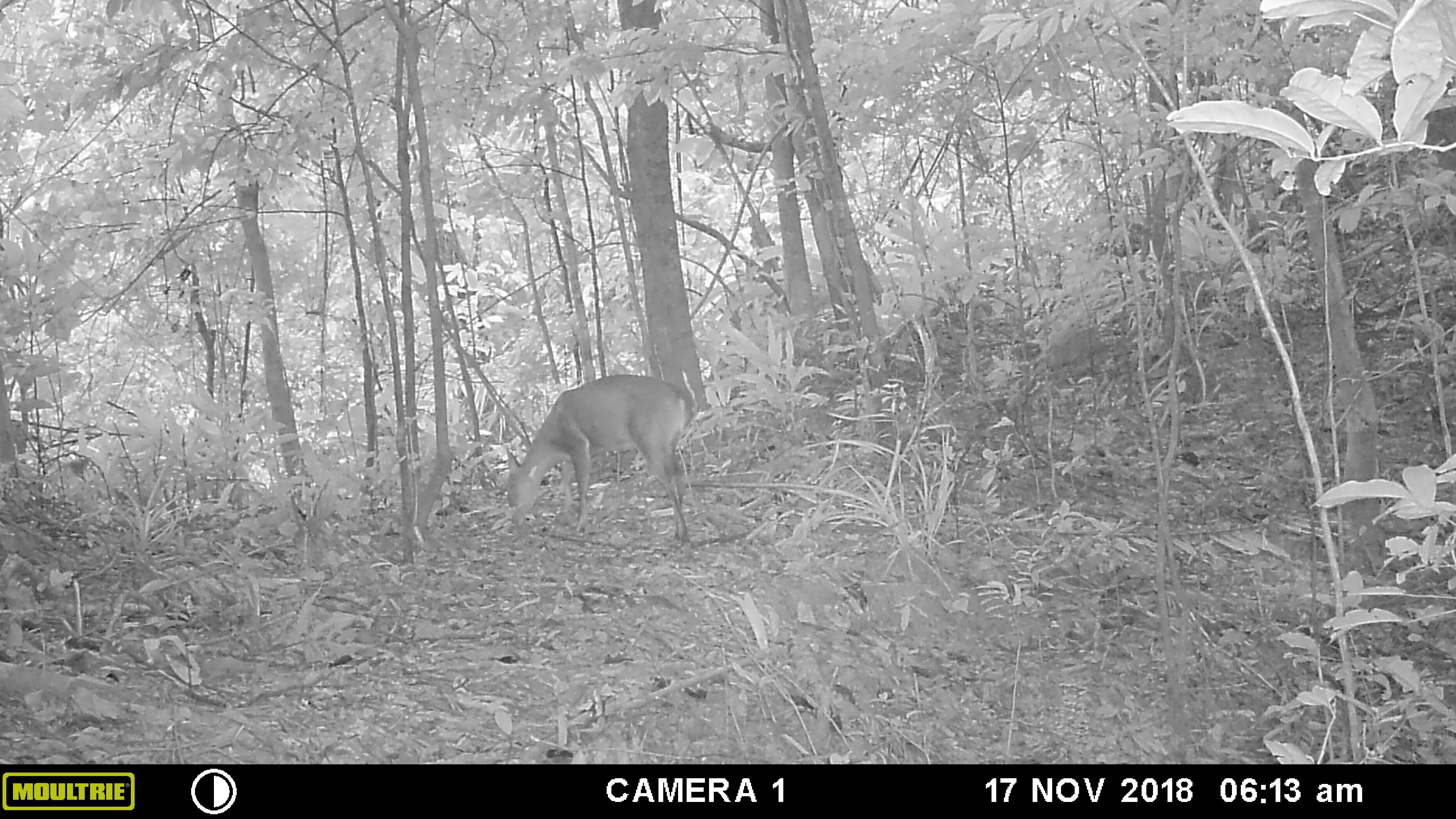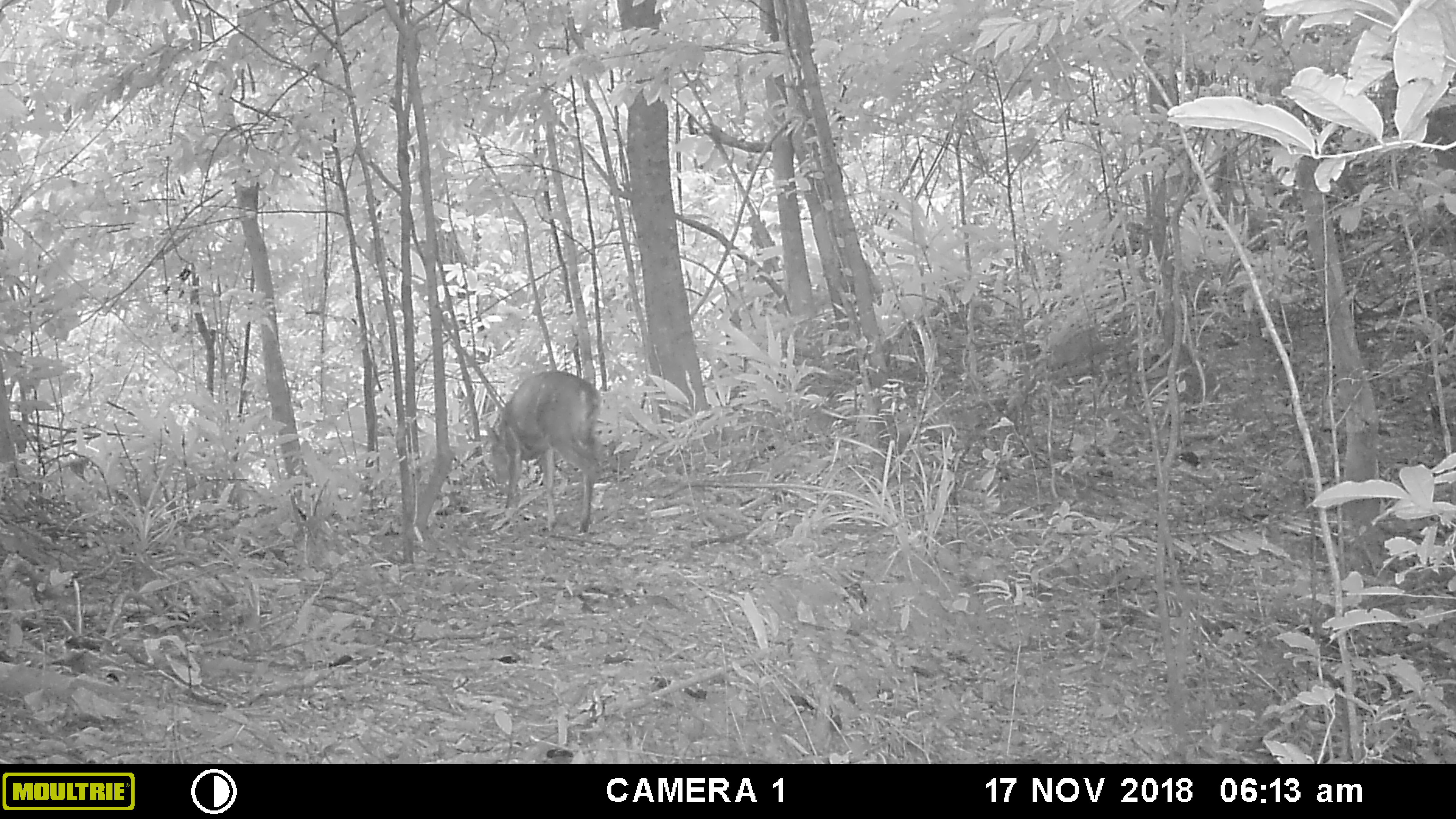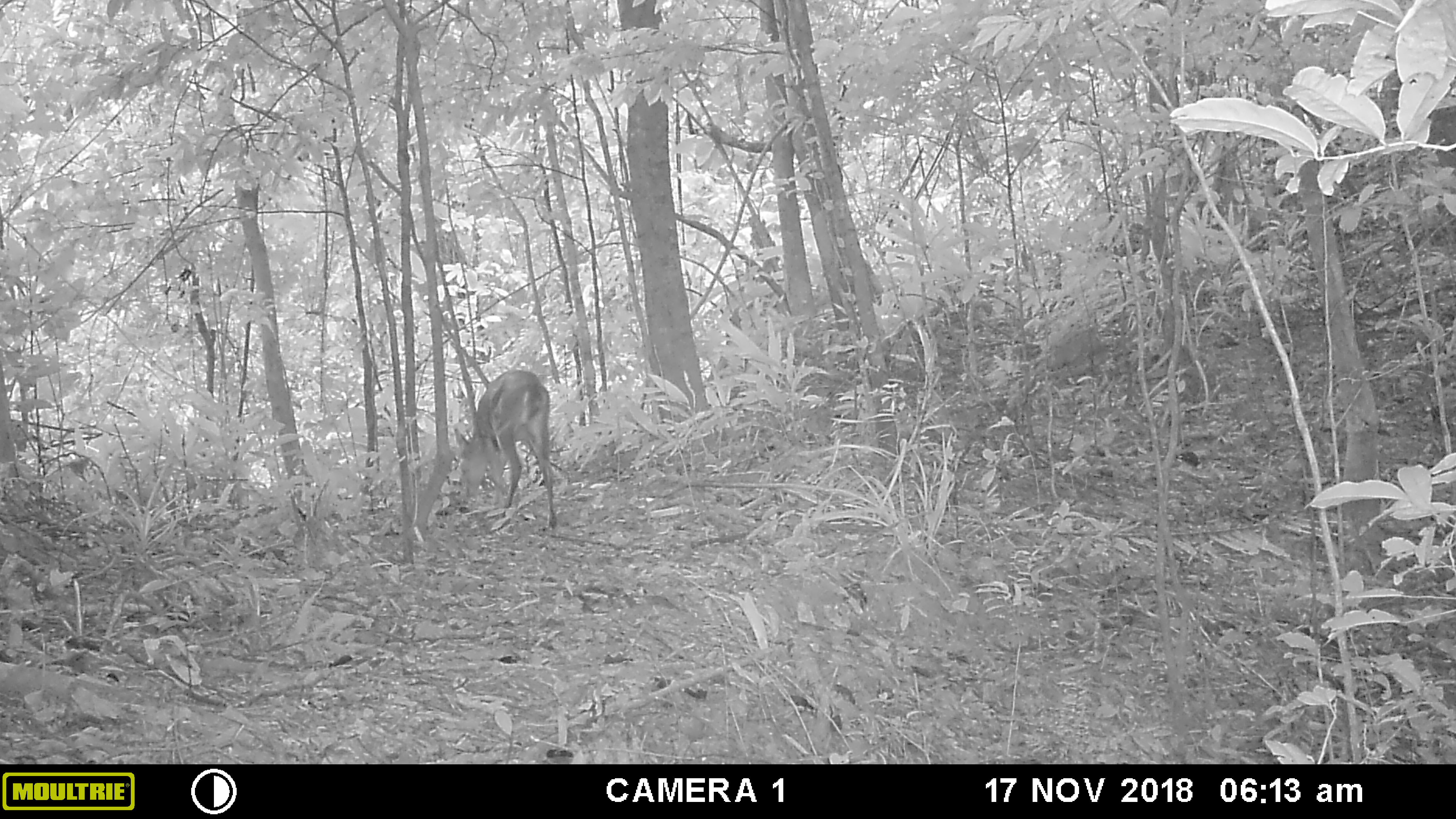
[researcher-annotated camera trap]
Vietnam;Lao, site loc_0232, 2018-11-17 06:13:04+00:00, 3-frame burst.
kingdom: Animalia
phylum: Chordata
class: Mammalia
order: Artiodactyla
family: Cervidae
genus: Muntiacus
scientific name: Muntiacus vuquangensis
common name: large-antlered muntjac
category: large antlered muntjac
Large antlered muntjac (large-antlered muntjac) (Muntiacus vuquangensis). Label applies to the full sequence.